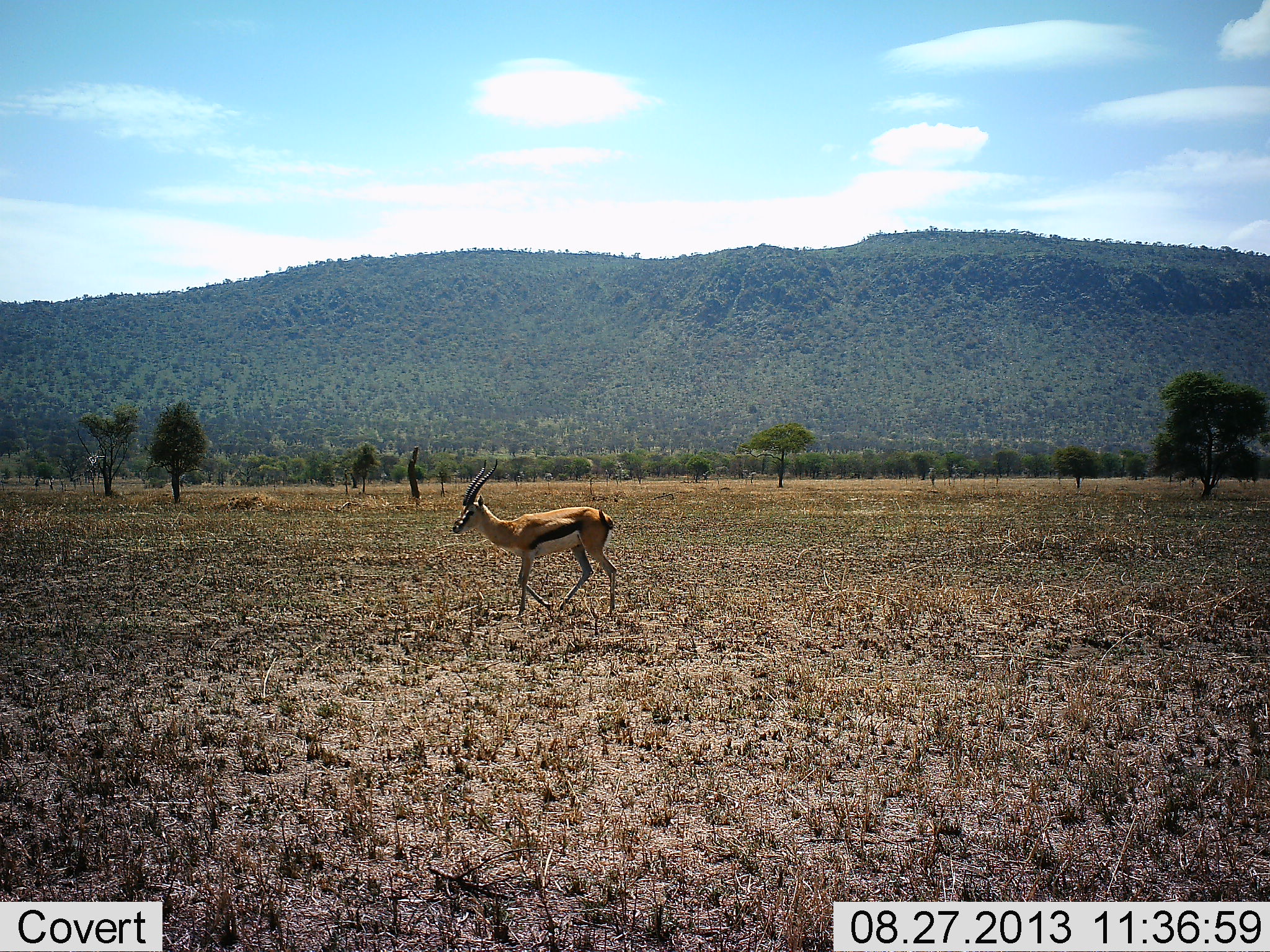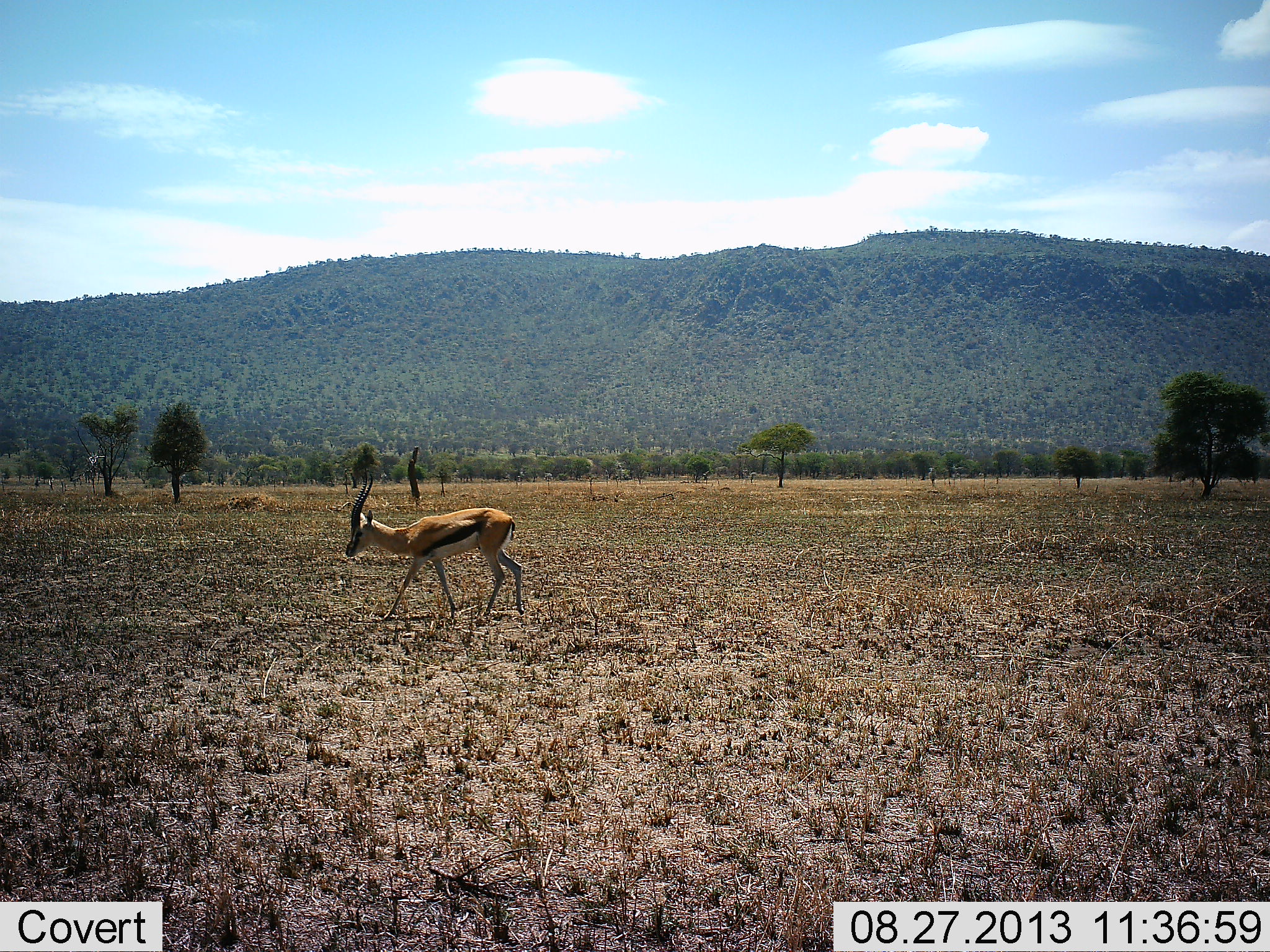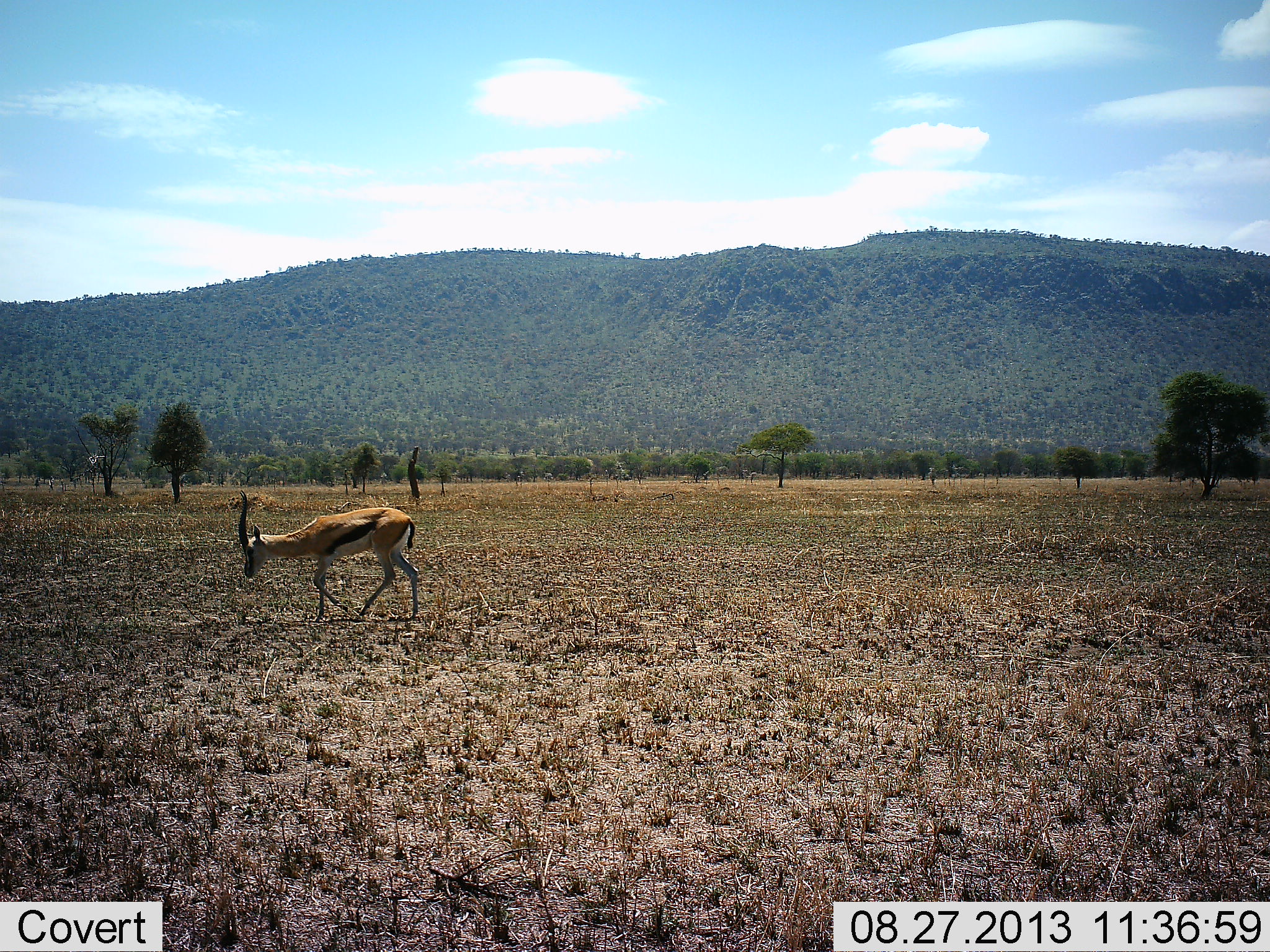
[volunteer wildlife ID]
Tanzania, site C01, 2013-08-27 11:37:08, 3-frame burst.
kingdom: Animalia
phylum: Chordata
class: Mammalia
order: Artiodactyla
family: Bovidae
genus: Eudorcas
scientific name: Eudorcas thomsonii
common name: thomson's gazelle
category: gazellethomsons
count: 1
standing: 8%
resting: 0%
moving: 96%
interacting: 0%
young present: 0%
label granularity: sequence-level